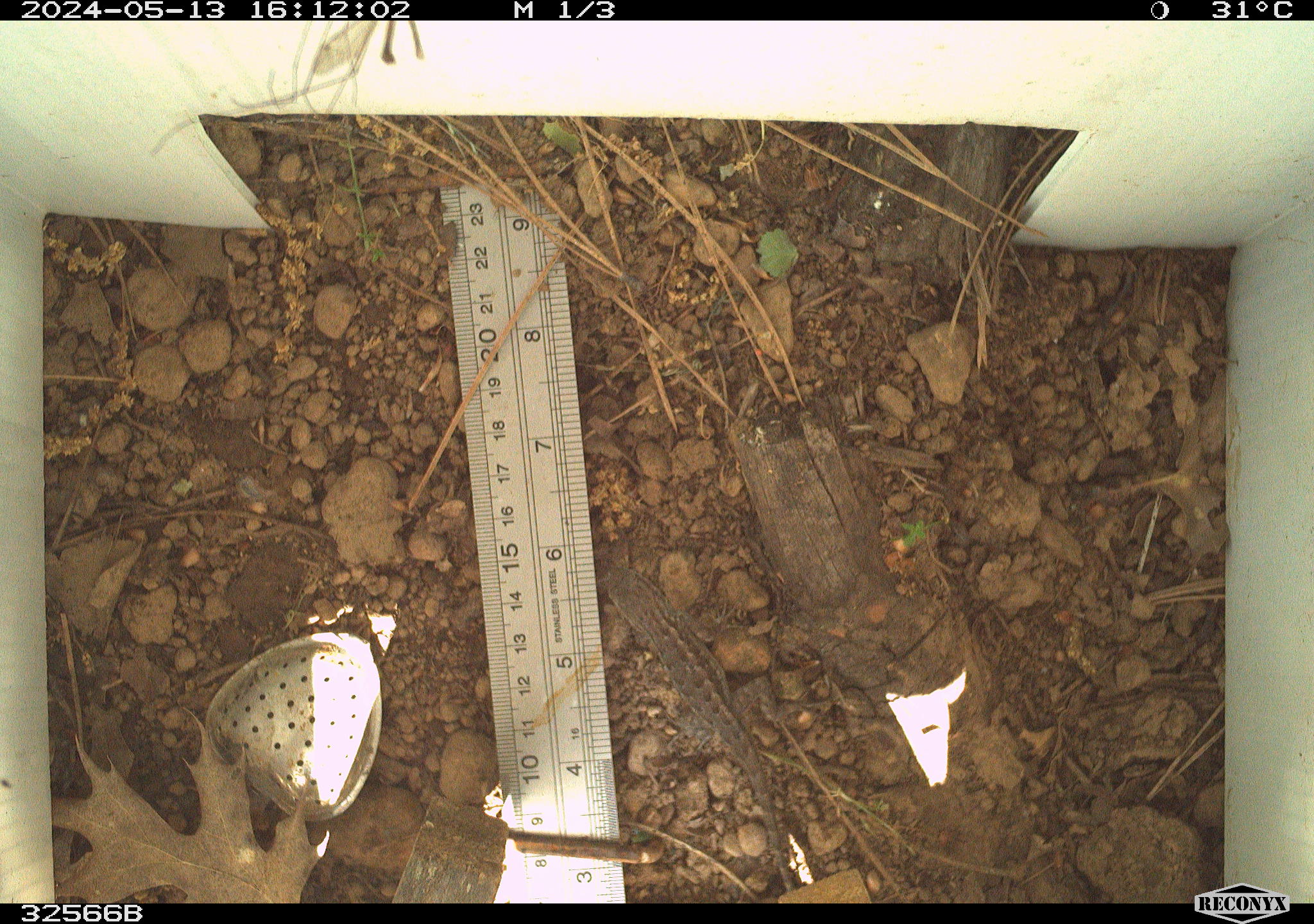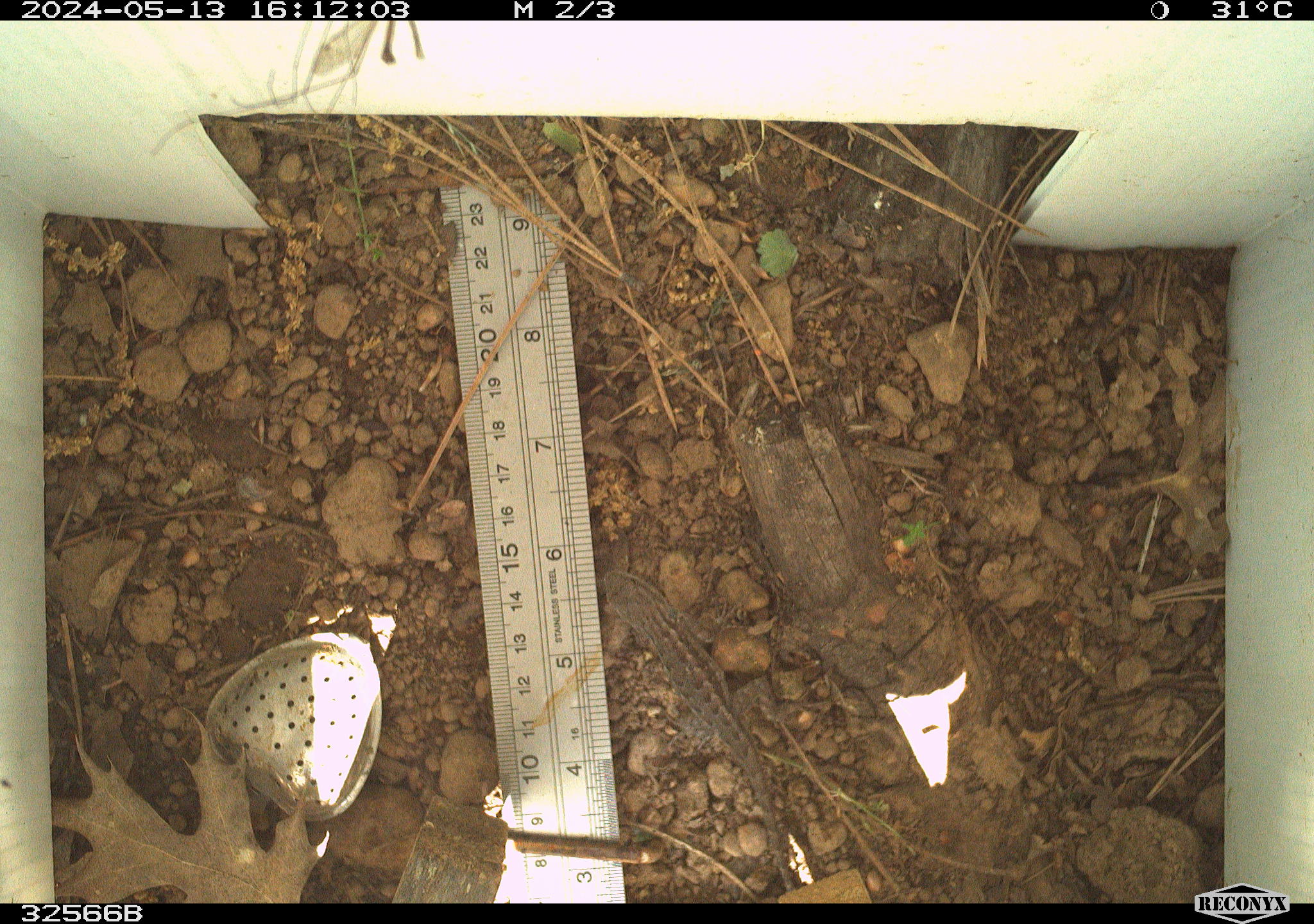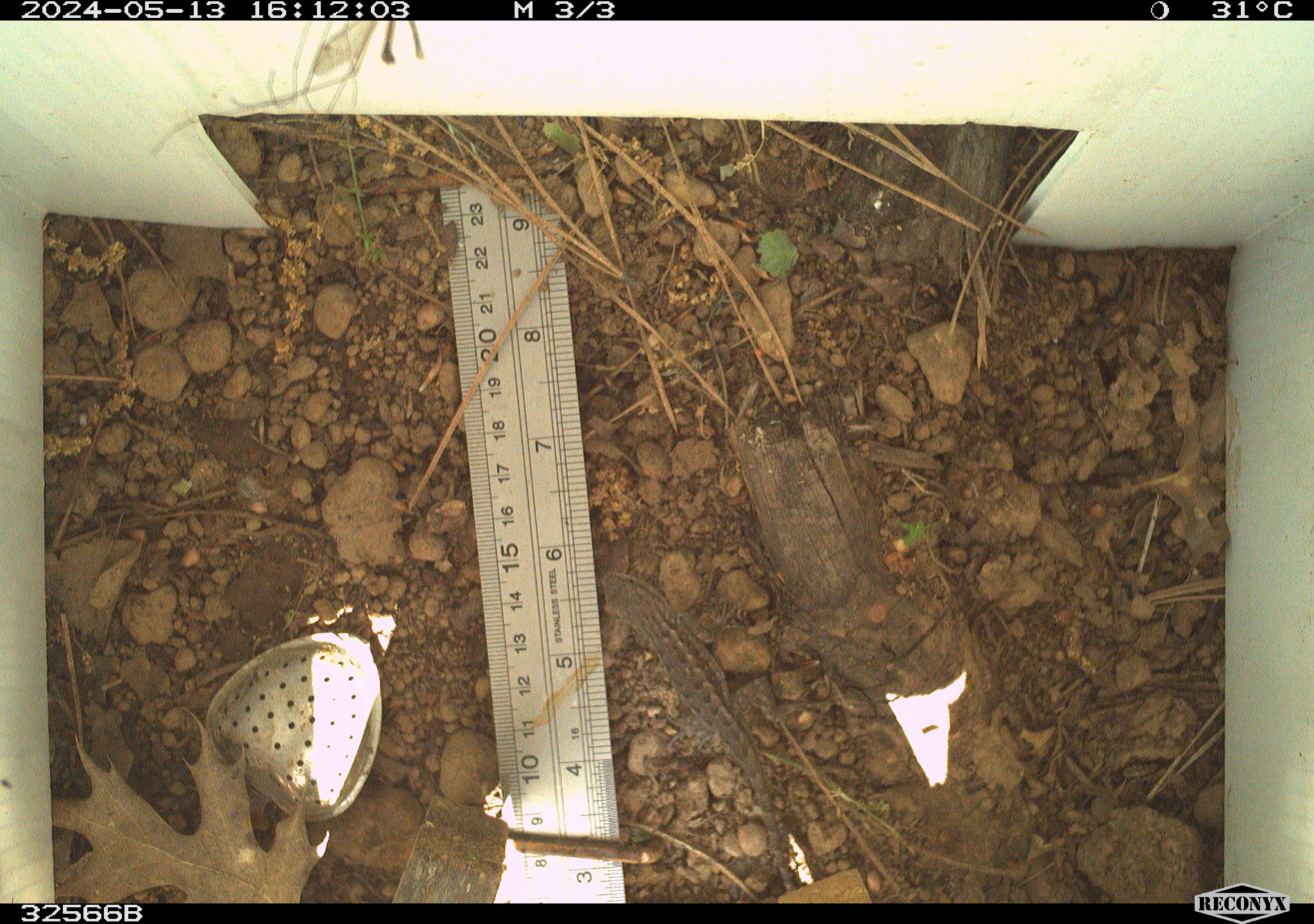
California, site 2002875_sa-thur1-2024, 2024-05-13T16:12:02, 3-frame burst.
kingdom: Animalia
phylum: Chordata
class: Reptilia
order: Squamata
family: Phrynosomatidae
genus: Sceloporus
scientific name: Sceloporus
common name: spiny lizards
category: sceloporus species